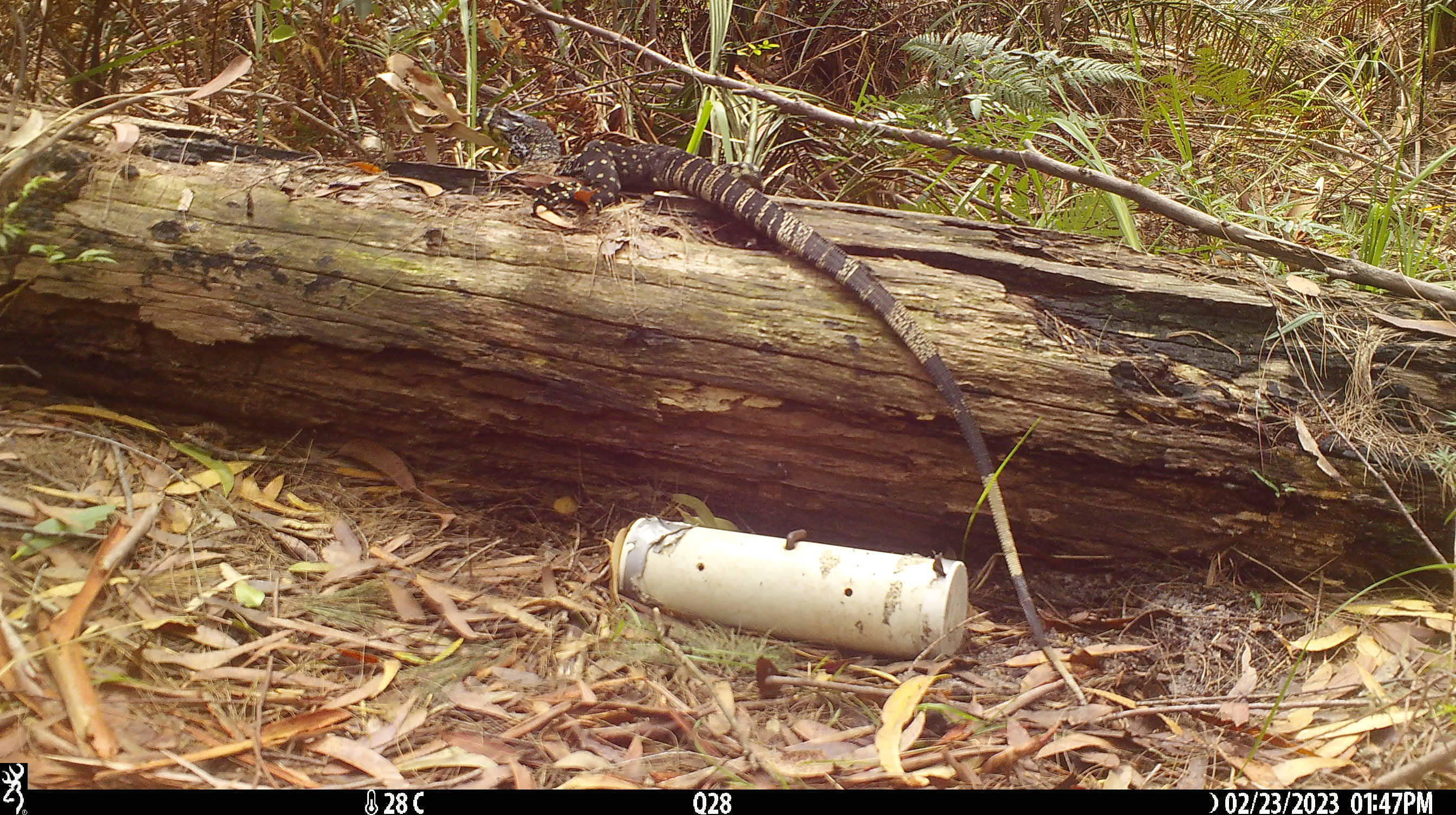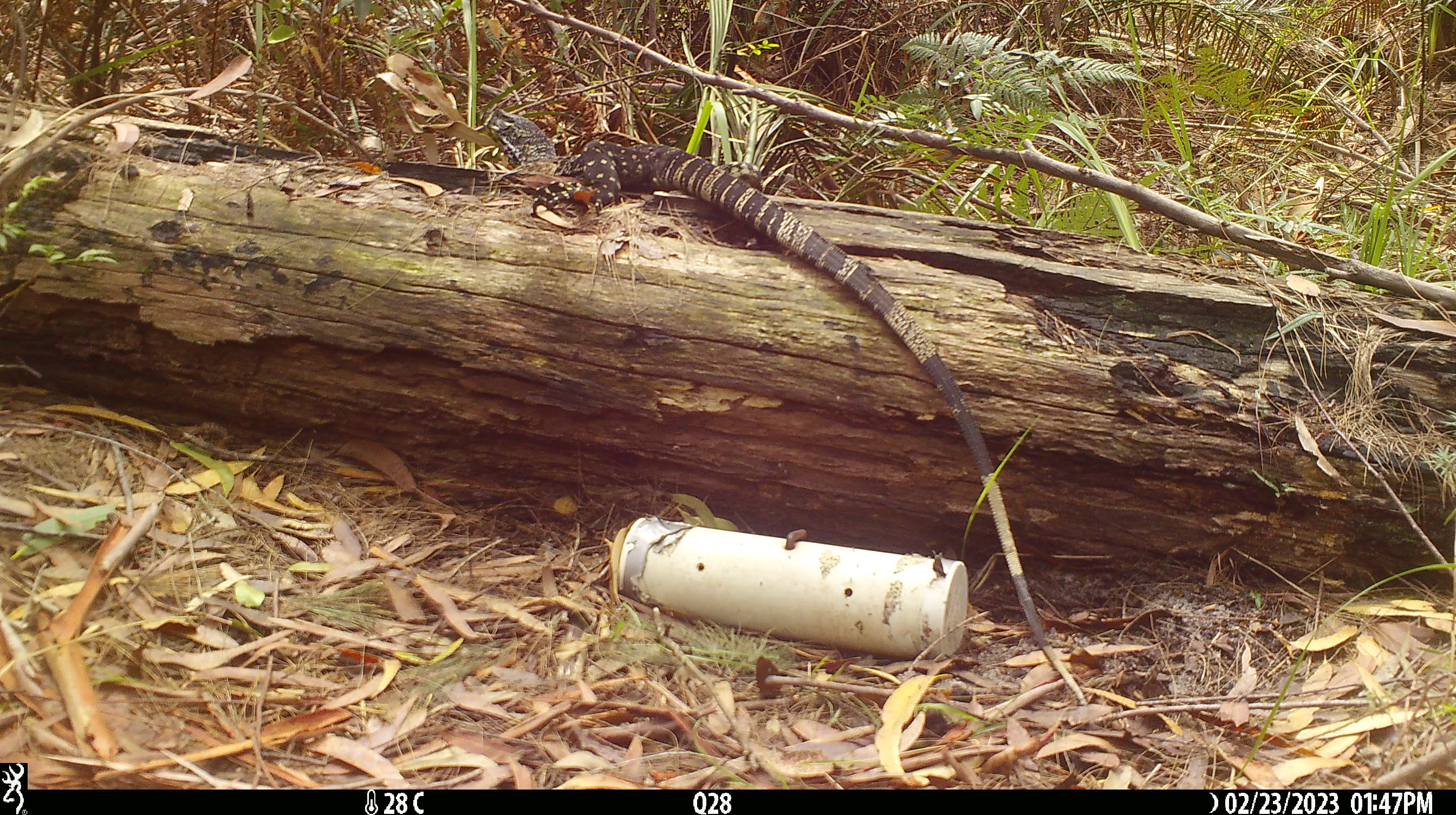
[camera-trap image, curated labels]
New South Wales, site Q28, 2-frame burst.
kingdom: Animalia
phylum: Chordata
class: Reptilia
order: Squamata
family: Varanidae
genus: Varanus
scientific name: Varanus varius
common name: lace monitor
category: goanna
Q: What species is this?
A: Goanna (lace monitor) (Varanus varius).